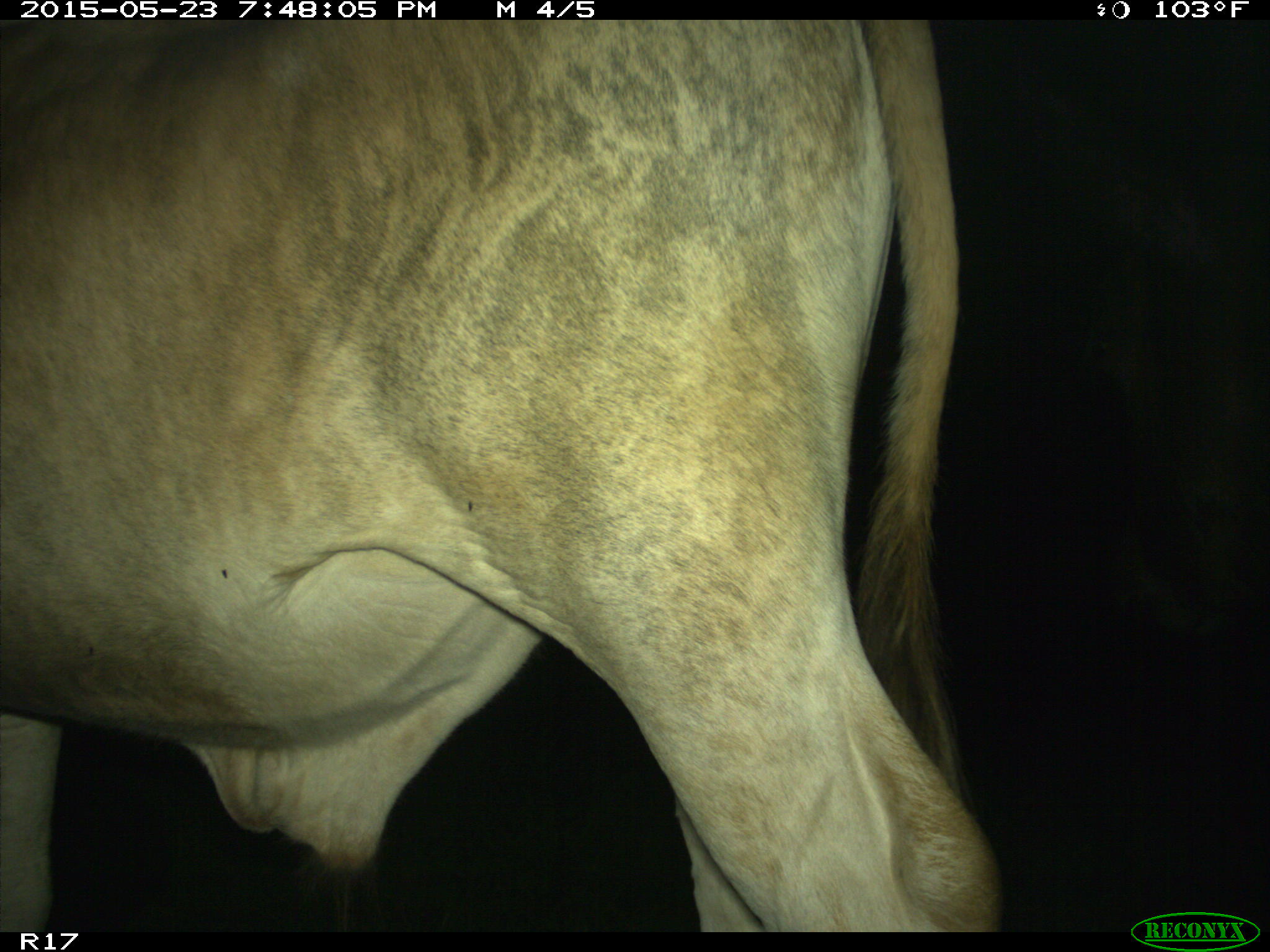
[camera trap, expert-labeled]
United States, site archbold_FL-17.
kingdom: Animalia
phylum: Chordata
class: Mammalia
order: Artiodactyla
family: Bovidae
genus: Bos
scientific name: Bos taurus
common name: domestic cow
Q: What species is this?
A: Bos taurus (domestic cow).